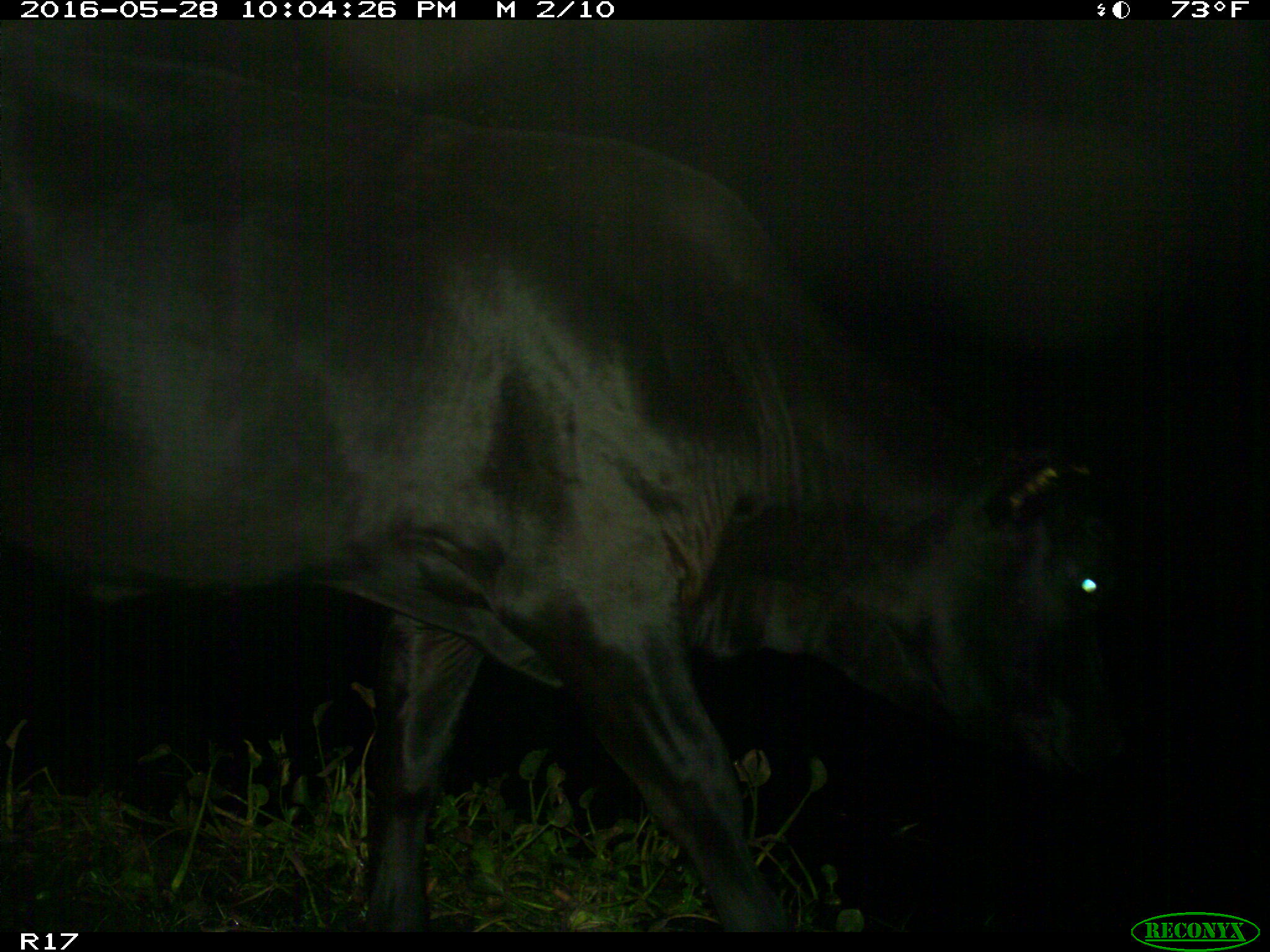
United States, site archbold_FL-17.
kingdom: Animalia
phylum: Chordata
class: Mammalia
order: Artiodactyla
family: Bovidae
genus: Bos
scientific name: Bos taurus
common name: domestic cow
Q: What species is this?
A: Bos taurus (domestic cow).